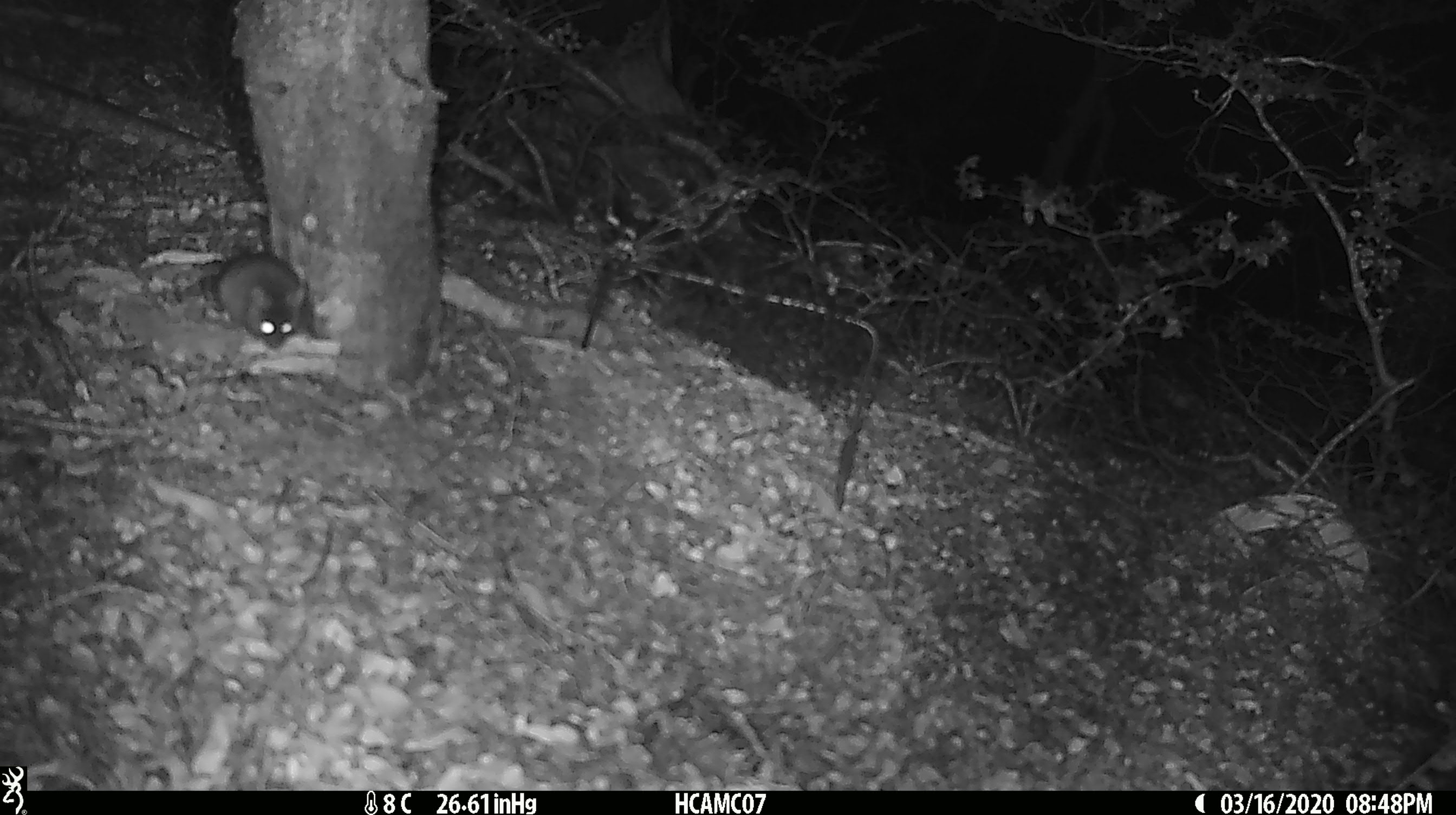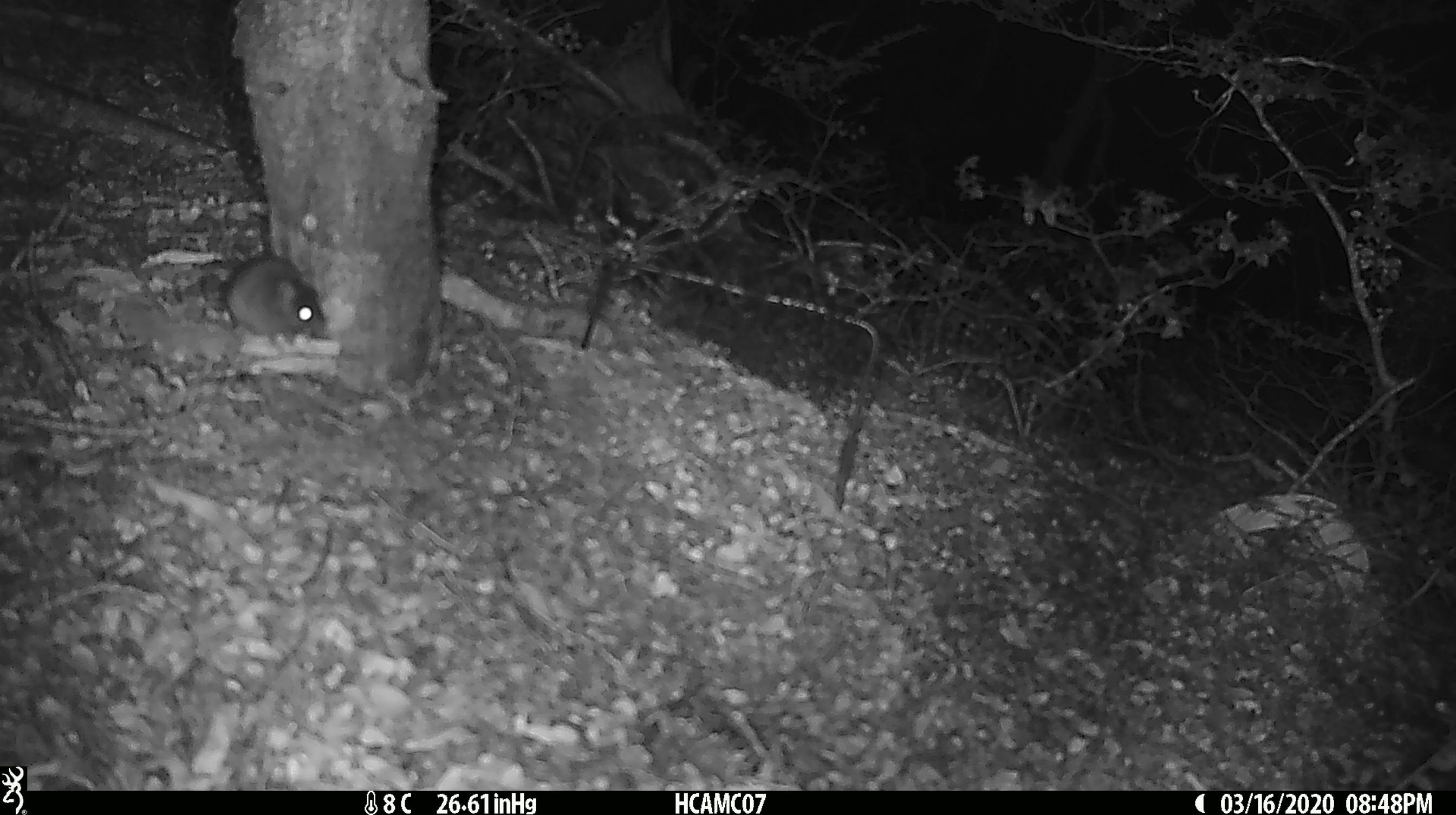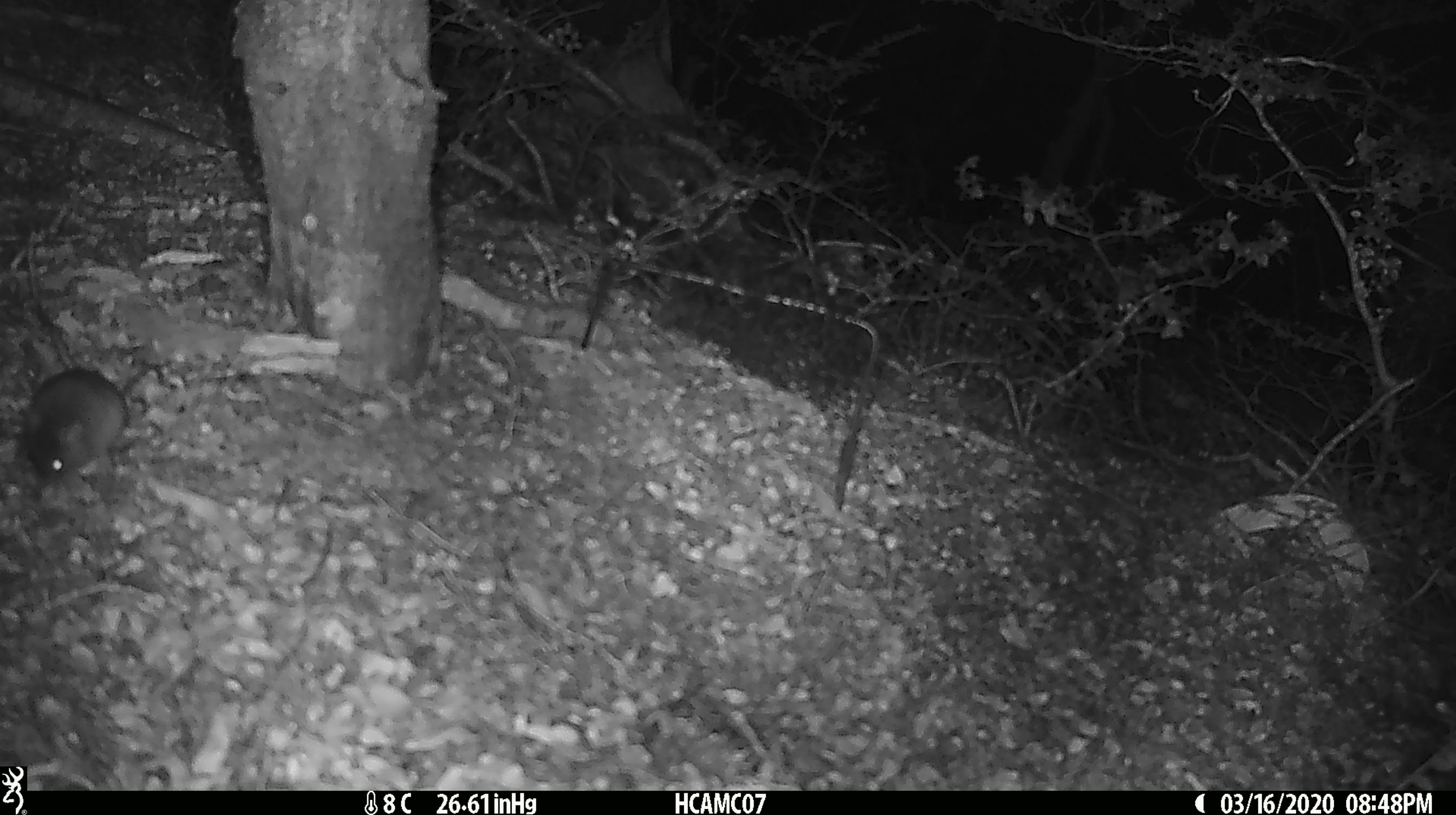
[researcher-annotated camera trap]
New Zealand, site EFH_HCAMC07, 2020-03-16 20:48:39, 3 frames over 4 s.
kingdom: Animalia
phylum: Chordata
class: Mammalia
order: Rodentia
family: Muridae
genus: Mus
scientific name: Mus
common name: mouse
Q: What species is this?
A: Mouse (Mus).